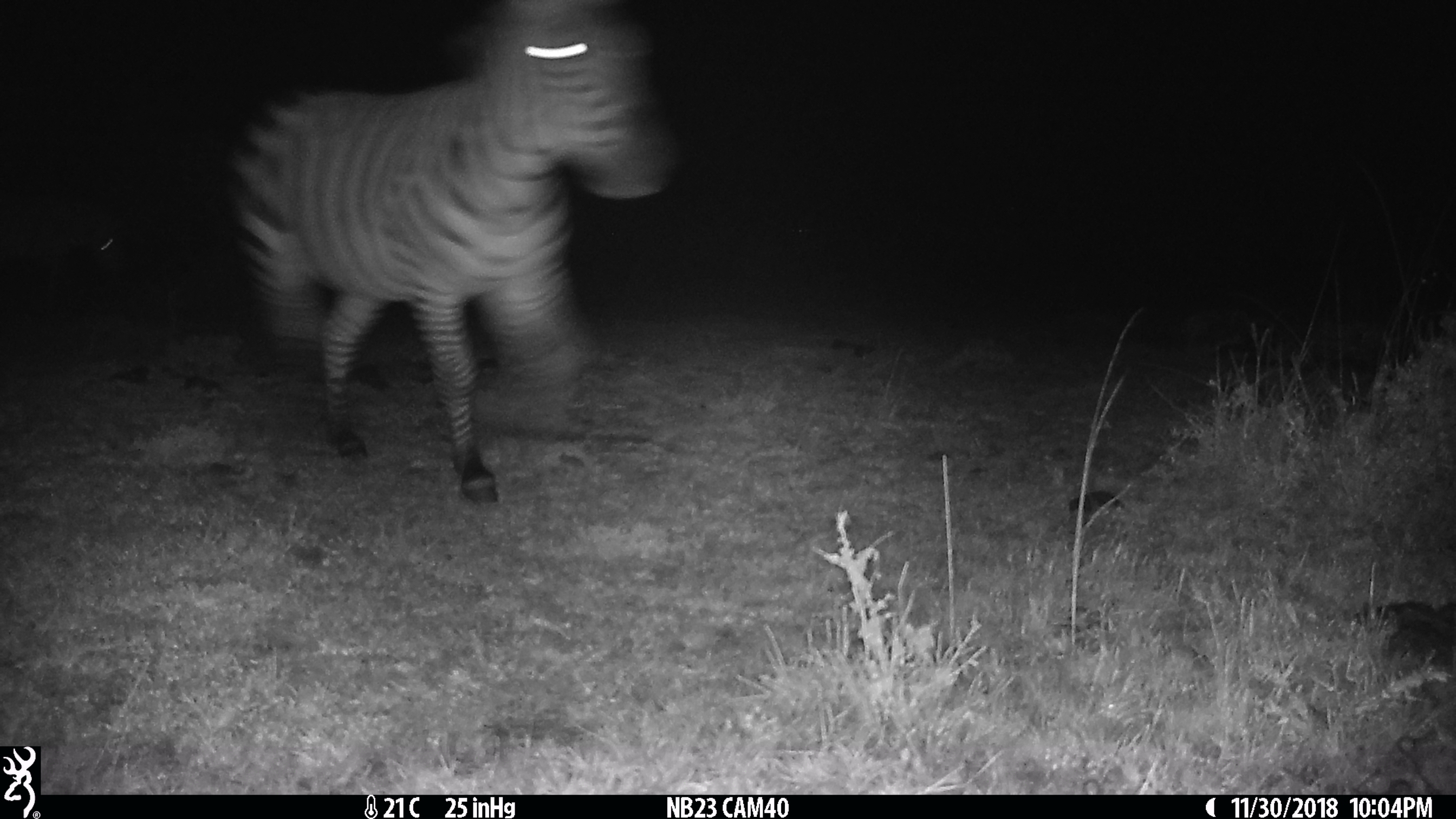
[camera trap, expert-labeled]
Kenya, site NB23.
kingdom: Animalia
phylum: Chordata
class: Mammalia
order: Perissodactyla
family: Equidae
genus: Equus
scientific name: Equus quagga burchellii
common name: burchell's zebra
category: zebra